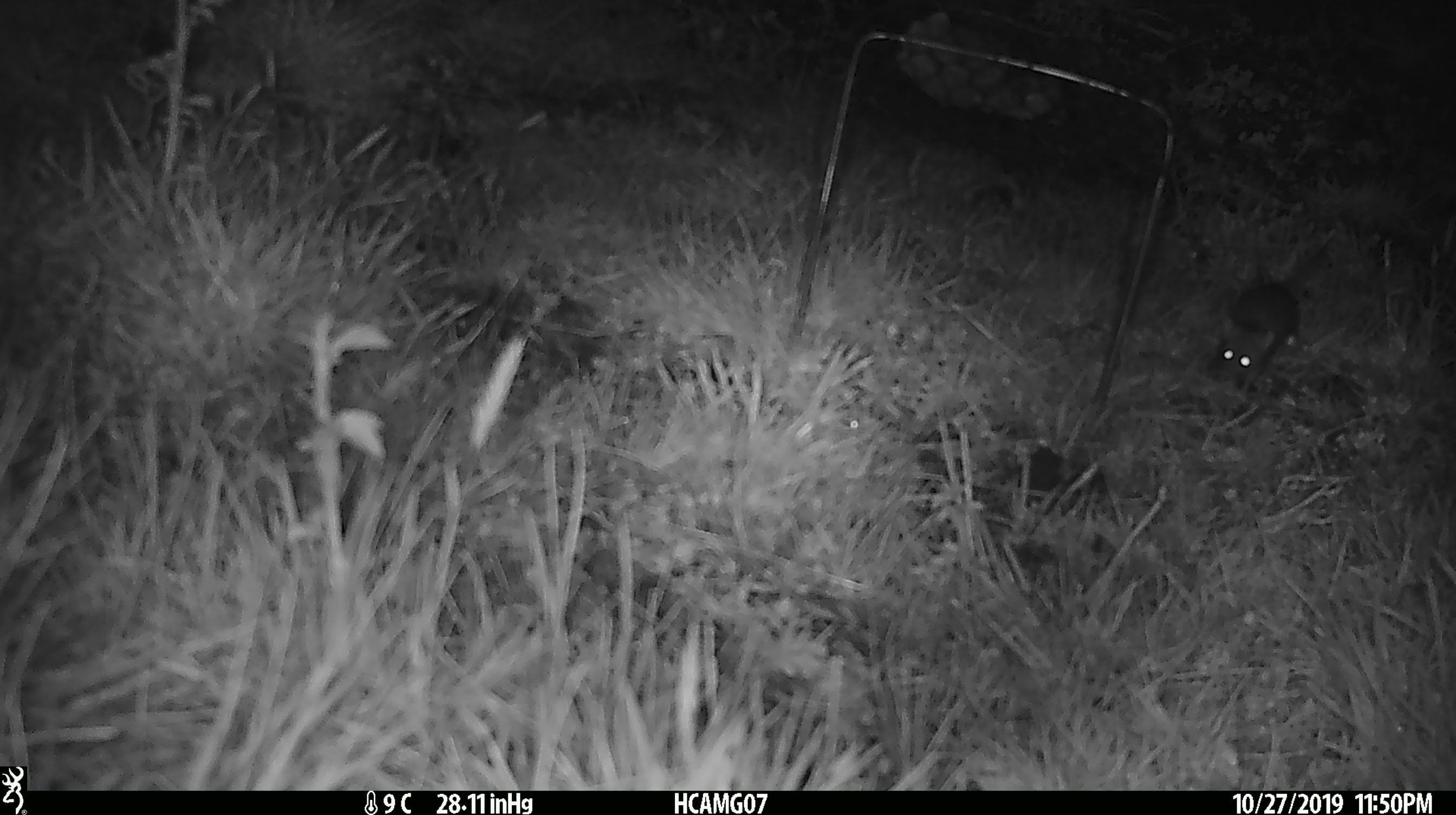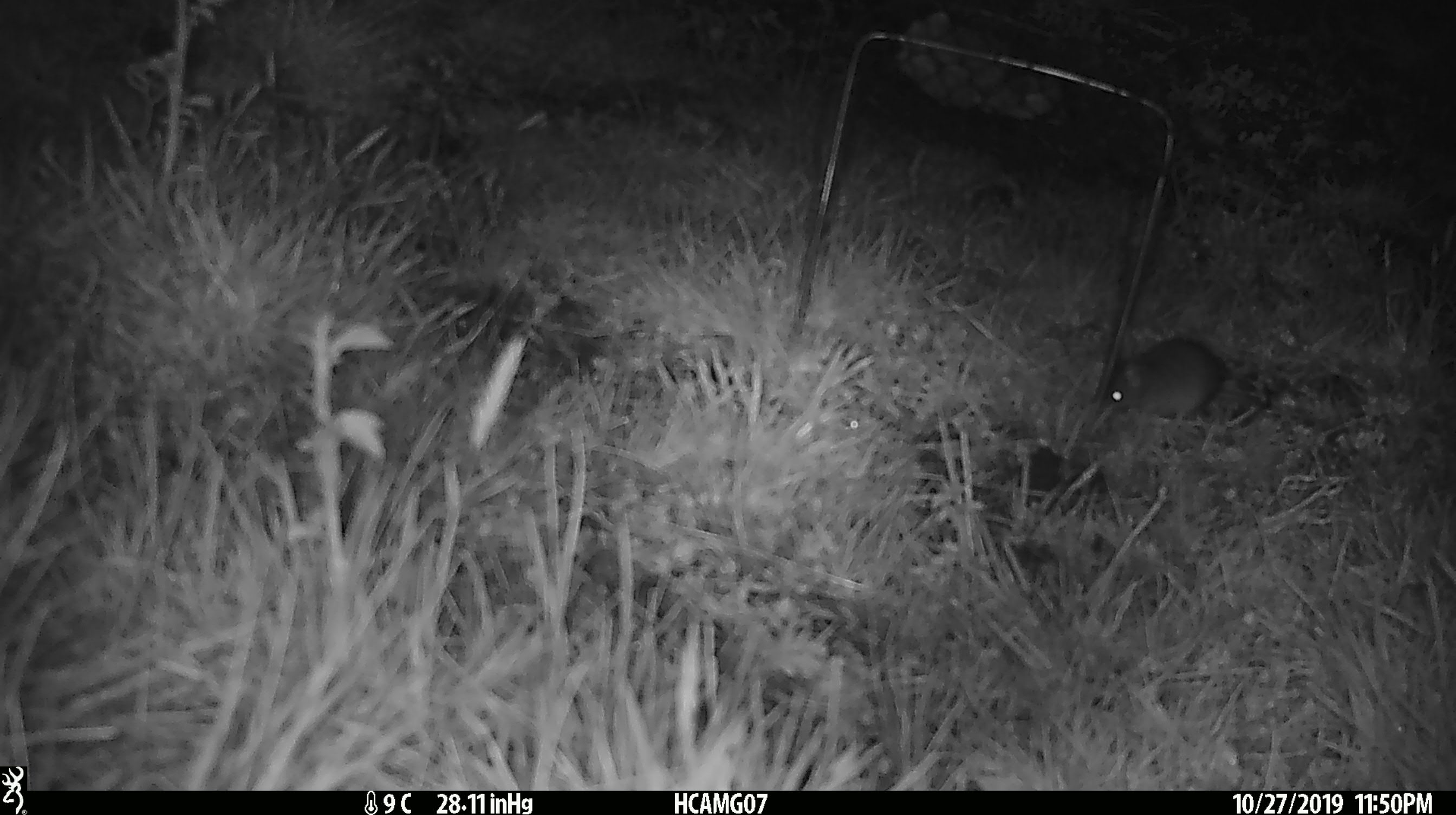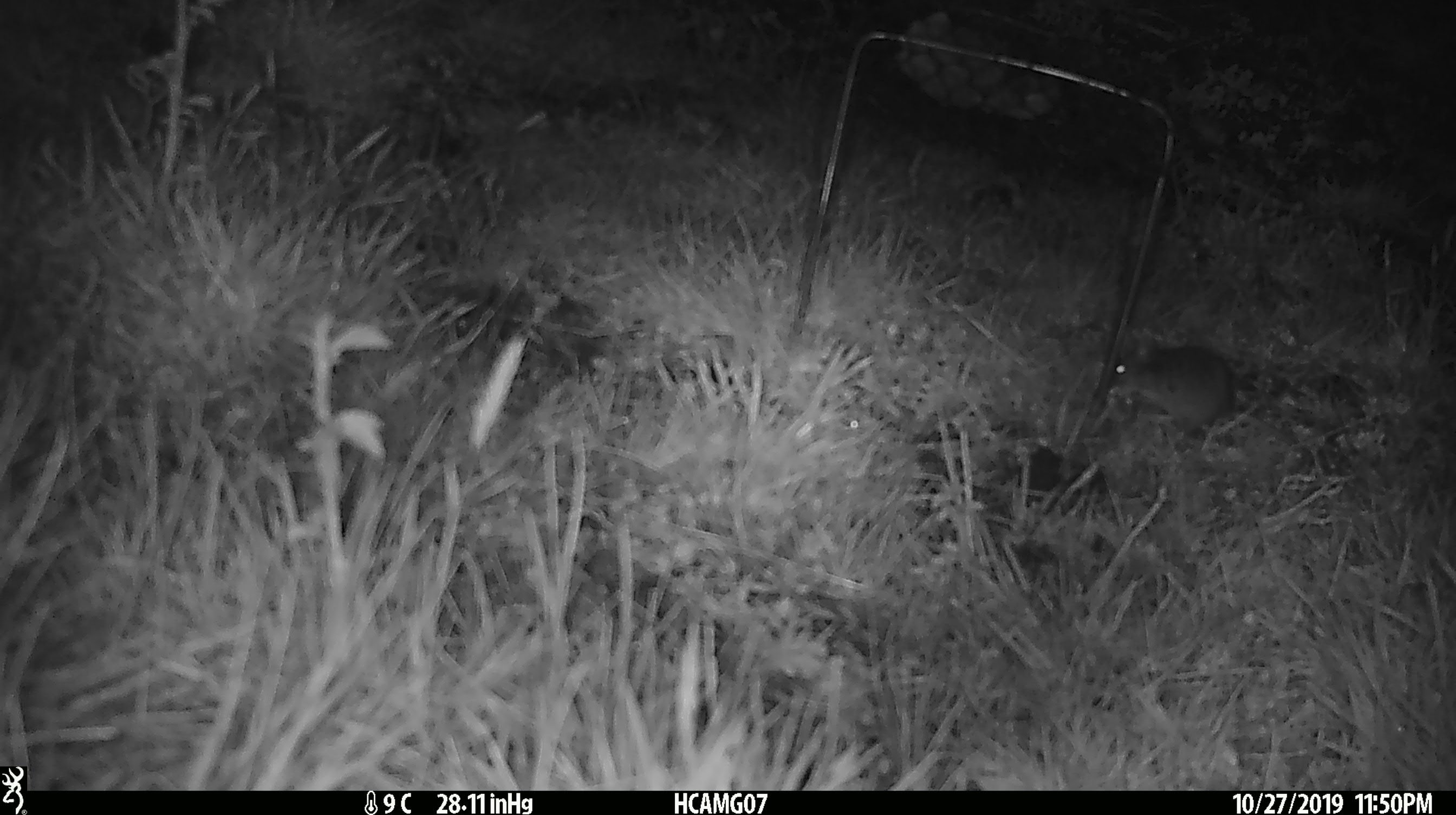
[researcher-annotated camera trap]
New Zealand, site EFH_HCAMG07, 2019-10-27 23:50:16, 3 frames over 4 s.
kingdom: Animalia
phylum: Chordata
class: Mammalia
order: Rodentia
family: Muridae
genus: Mus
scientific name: Mus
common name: mouse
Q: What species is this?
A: Mouse (Mus).